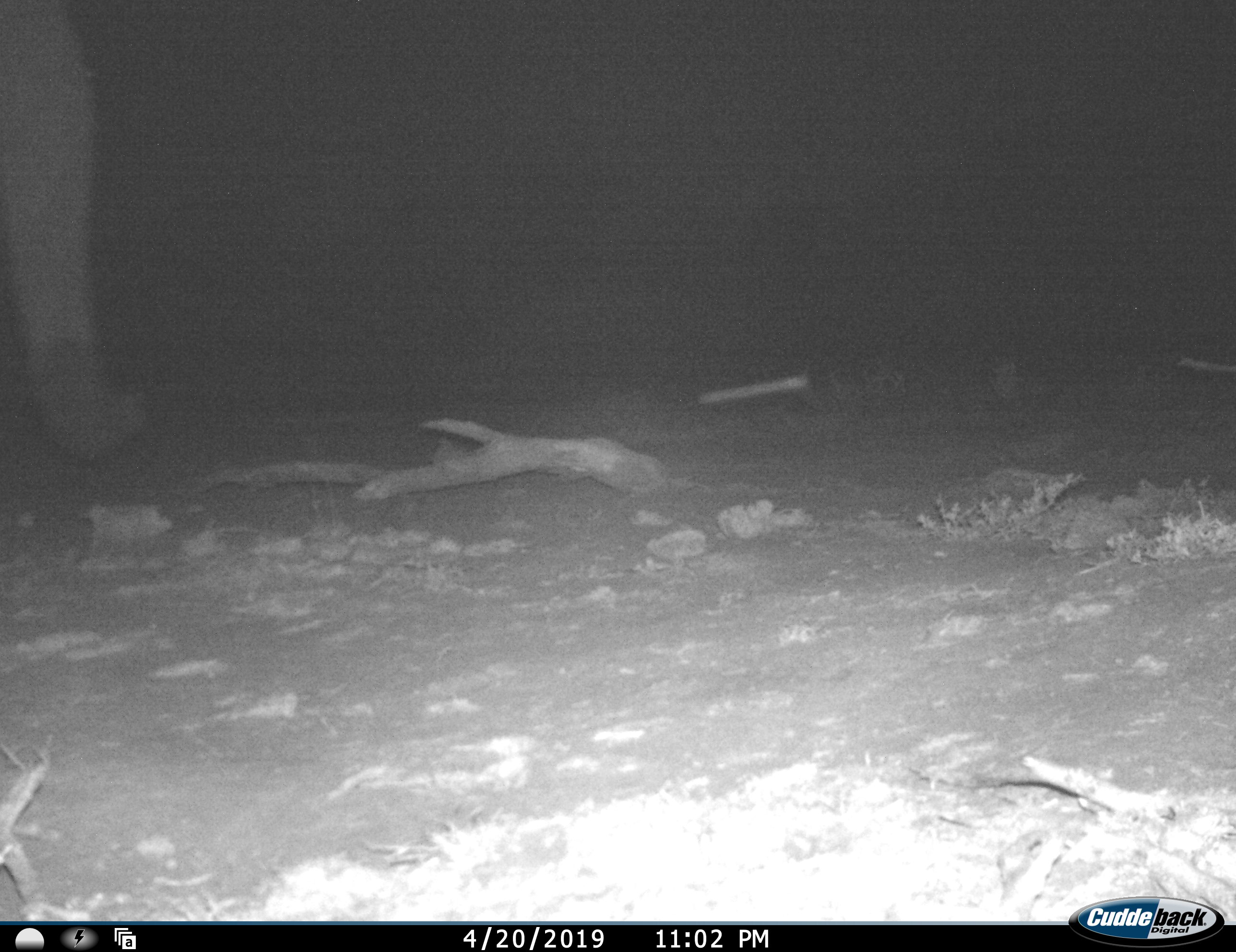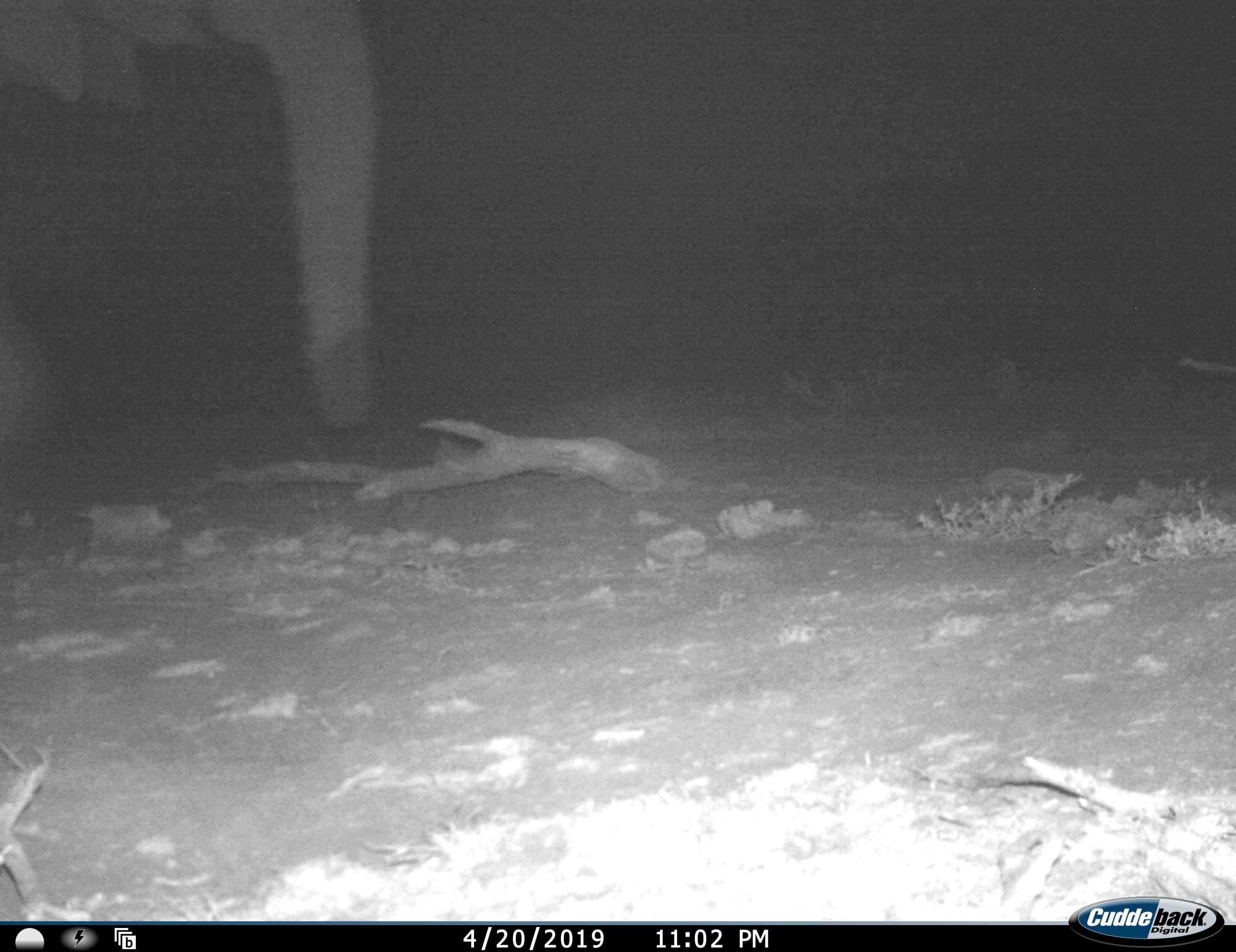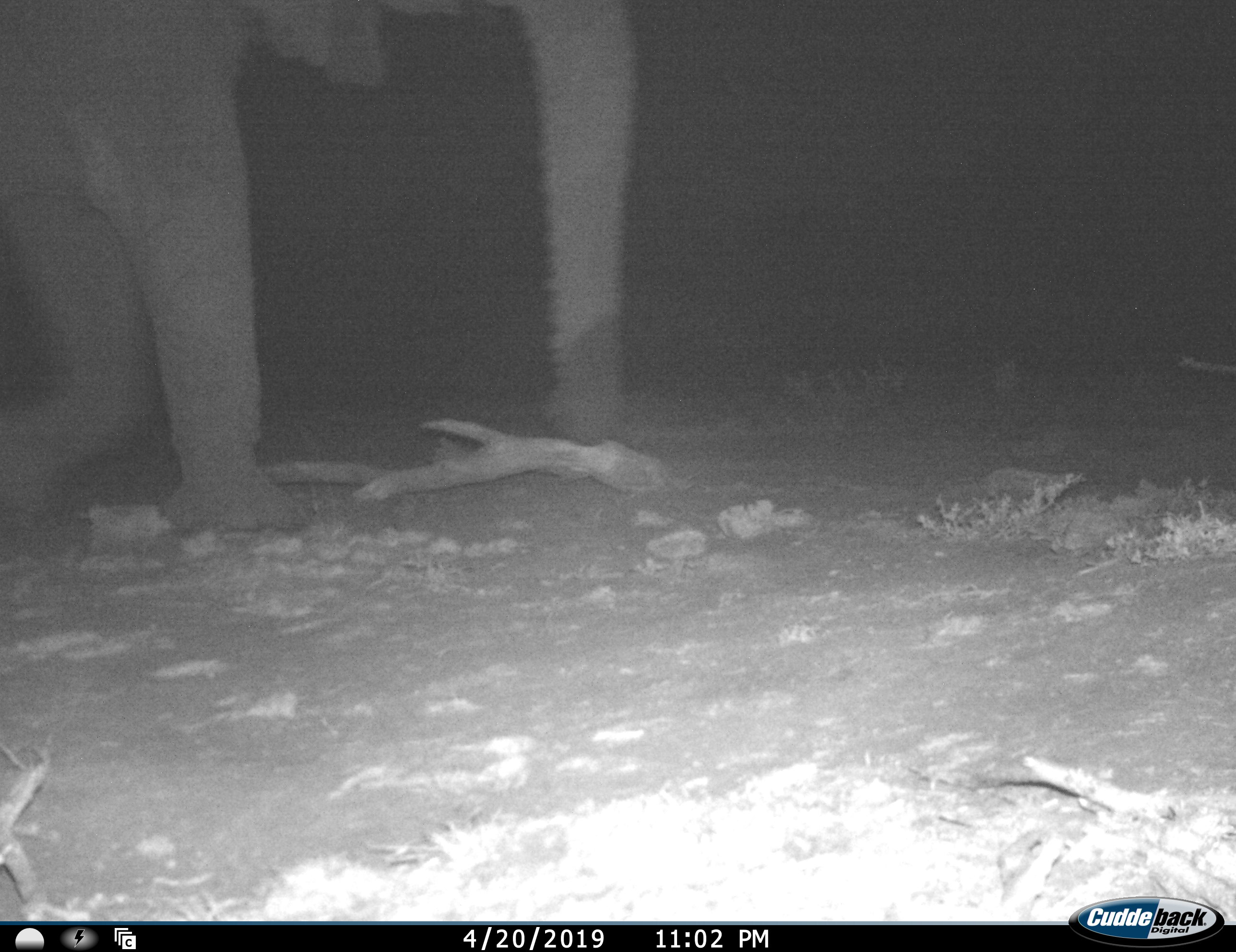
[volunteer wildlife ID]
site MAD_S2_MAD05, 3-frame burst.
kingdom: Animalia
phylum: Chordata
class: Mammalia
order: Proboscidea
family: Elephantidae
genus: Loxodonta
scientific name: Loxodonta africana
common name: african bush elephant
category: elephant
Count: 1.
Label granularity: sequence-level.